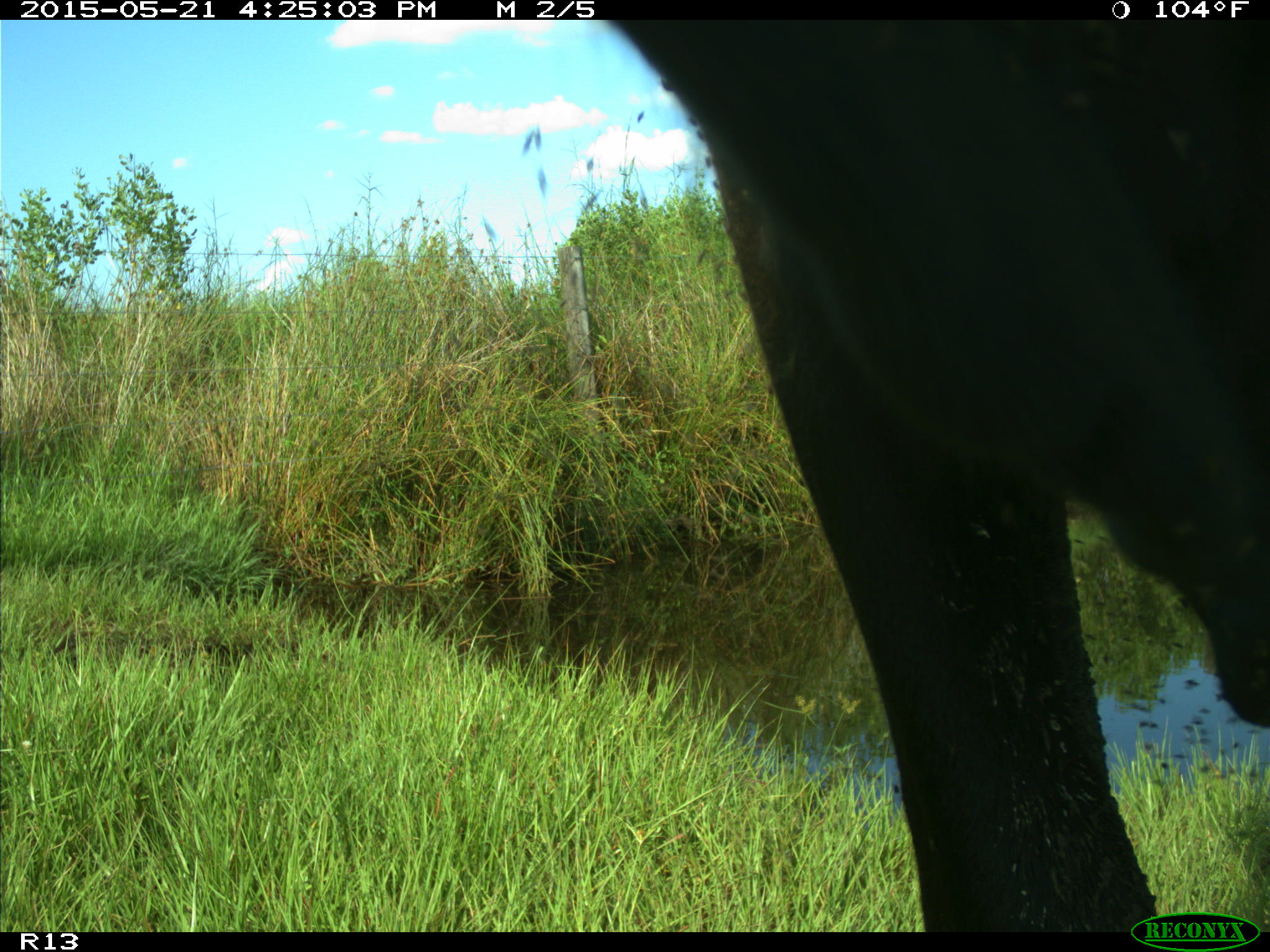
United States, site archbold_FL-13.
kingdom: Animalia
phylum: Chordata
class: Mammalia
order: Artiodactyla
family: Bovidae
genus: Bos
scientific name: Bos taurus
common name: domestic cow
Bos taurus (domestic cow).